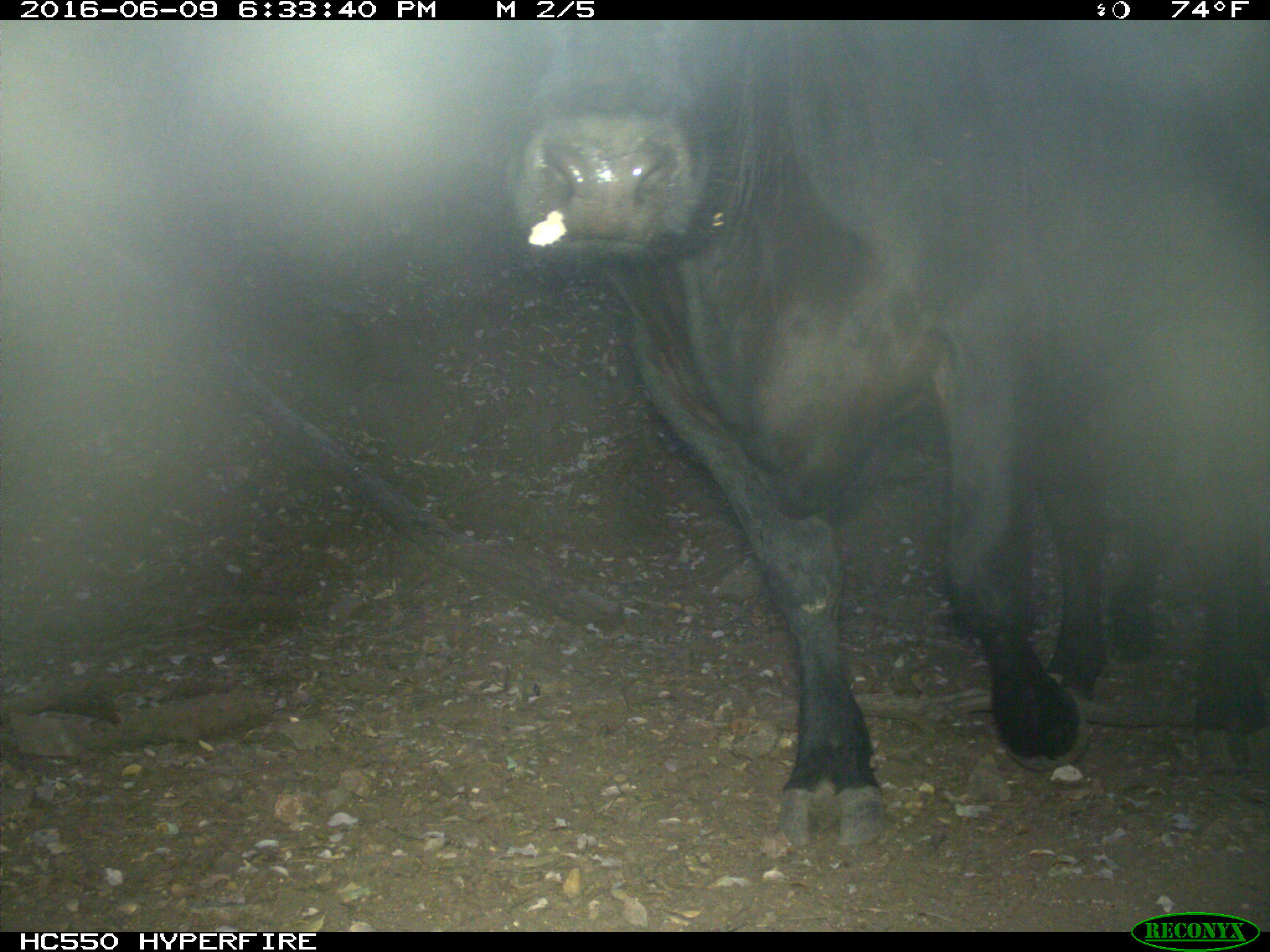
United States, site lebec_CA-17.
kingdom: Animalia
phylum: Chordata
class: Mammalia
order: Artiodactyla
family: Bovidae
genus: Bos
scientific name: Bos taurus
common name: domestic cow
Bos taurus (domestic cow).